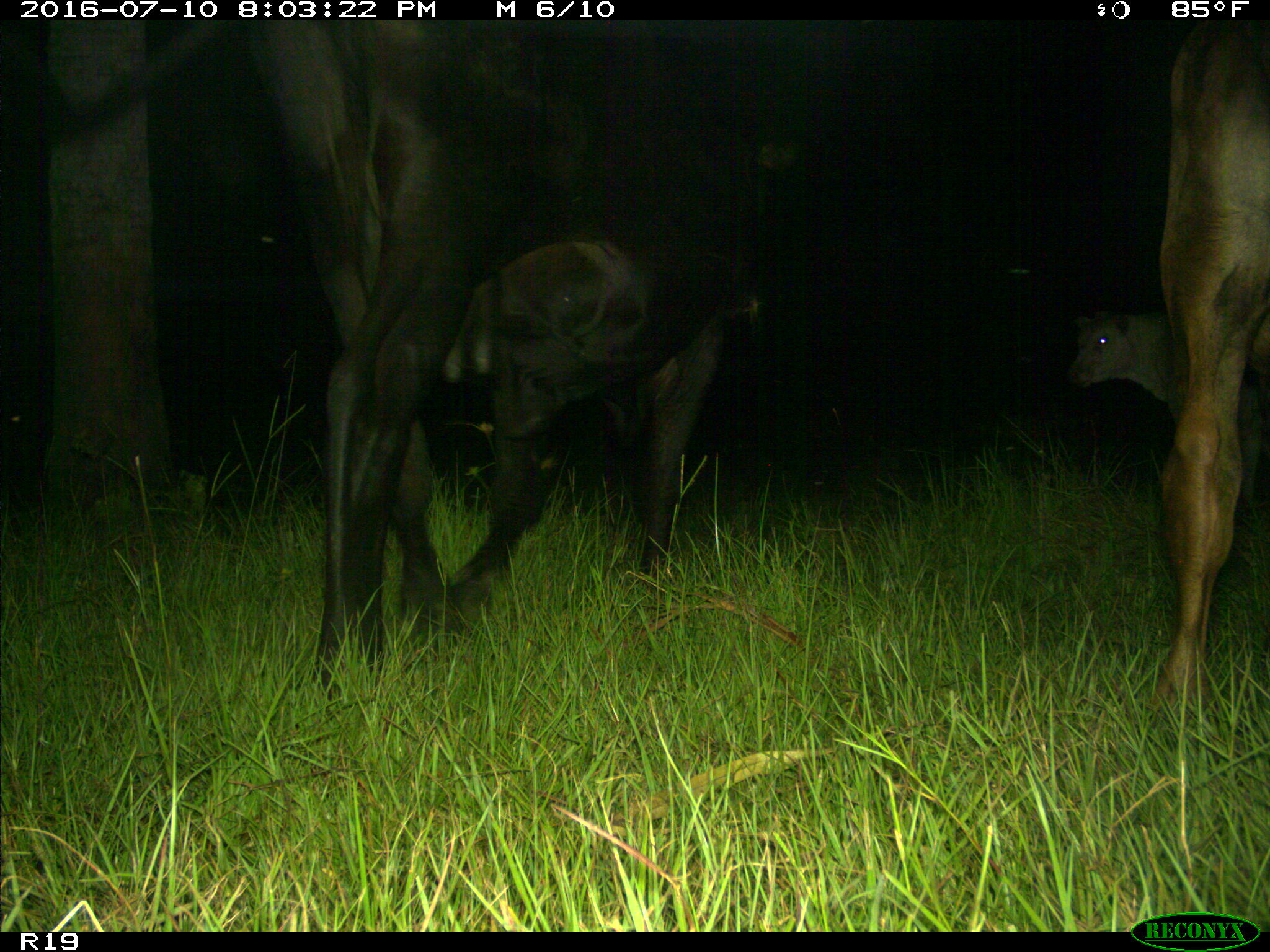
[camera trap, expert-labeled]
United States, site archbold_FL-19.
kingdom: Animalia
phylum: Chordata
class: Mammalia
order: Artiodactyla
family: Bovidae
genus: Bos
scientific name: Bos taurus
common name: domestic cow